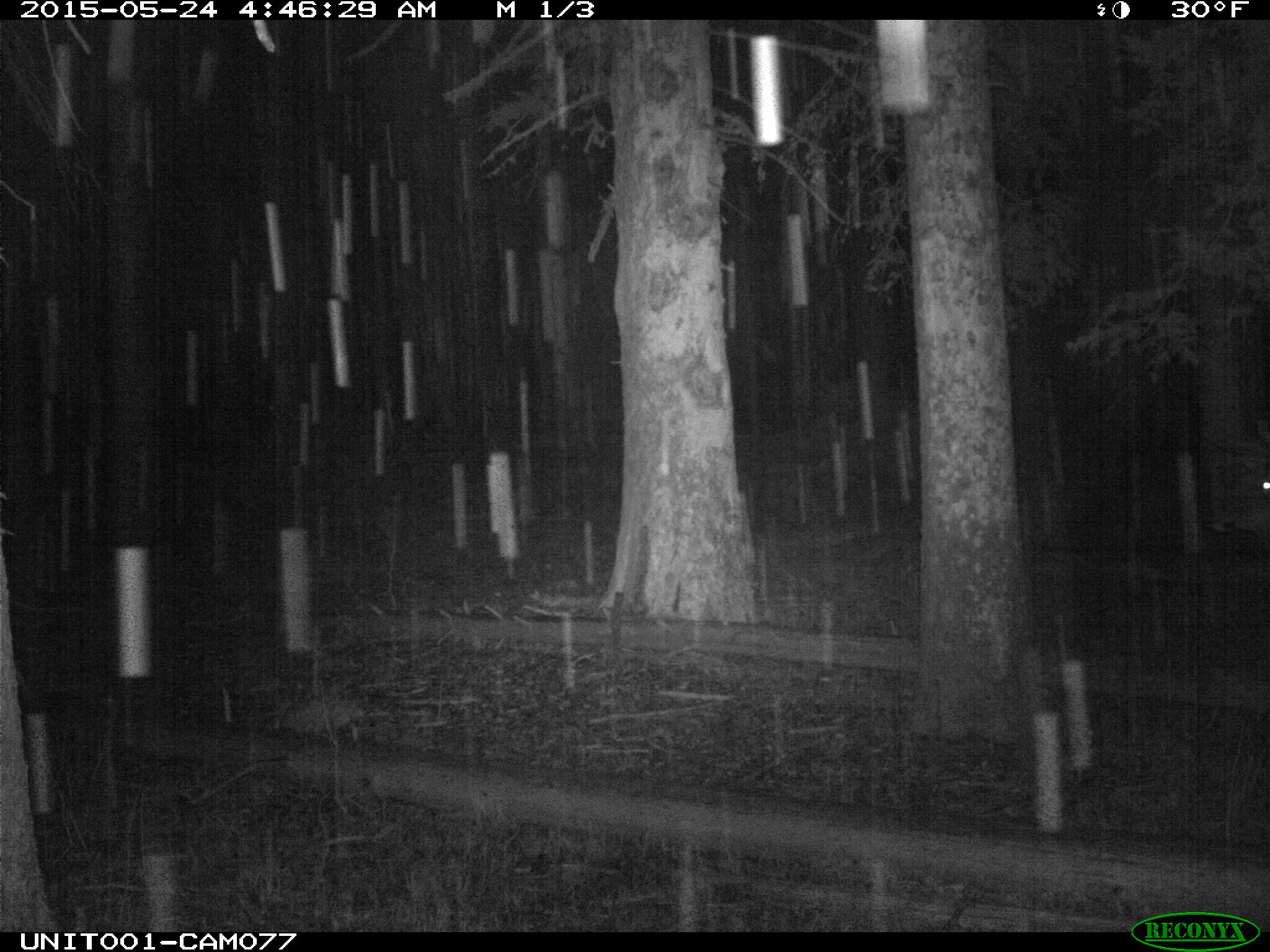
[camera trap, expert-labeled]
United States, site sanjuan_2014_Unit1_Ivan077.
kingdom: Animalia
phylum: Chordata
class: Mammalia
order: Artiodactyla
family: Cervidae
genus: Cervus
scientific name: Cervus elaphus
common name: red deer